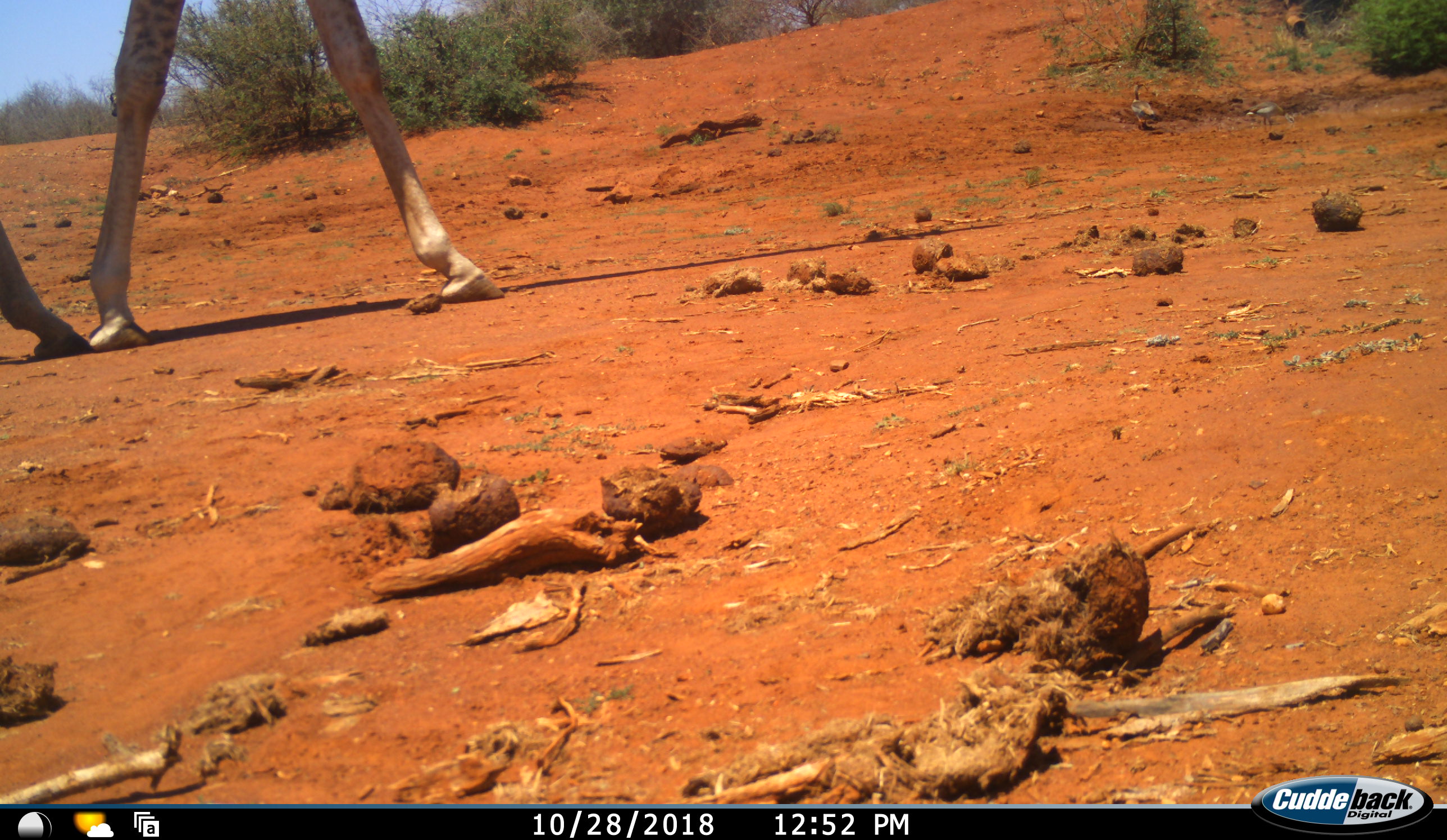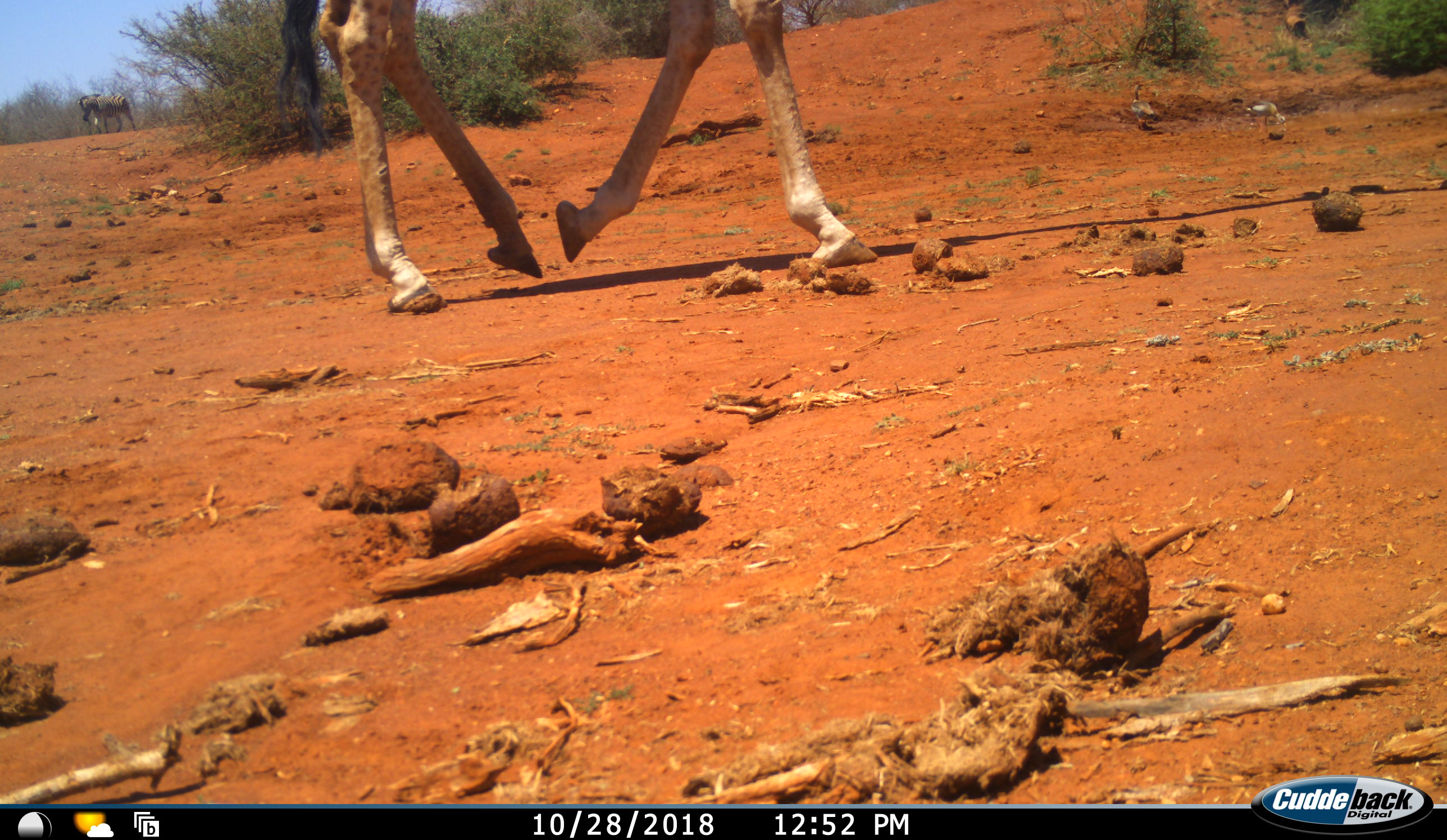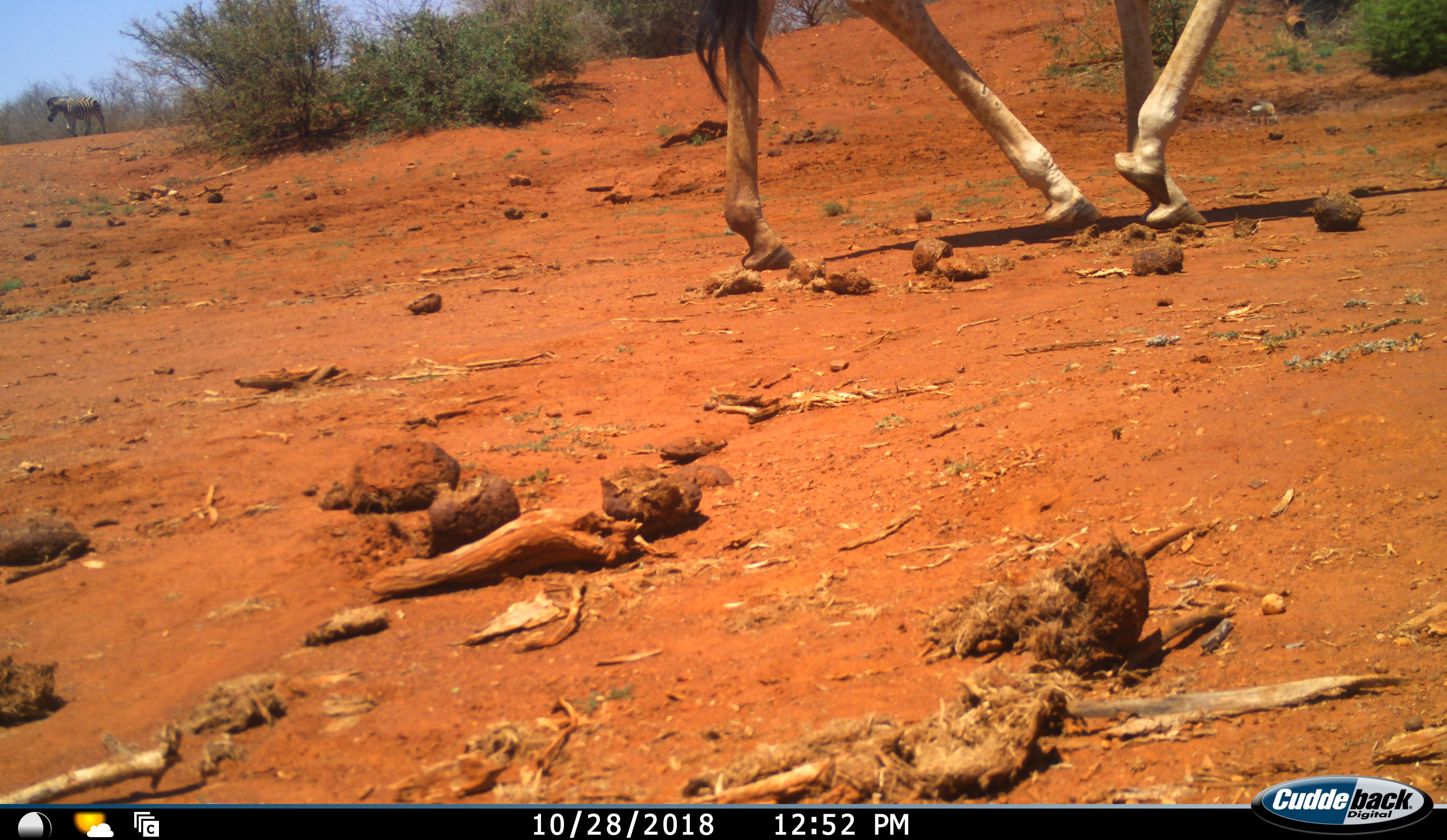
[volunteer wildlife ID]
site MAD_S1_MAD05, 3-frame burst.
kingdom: Animalia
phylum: Chordata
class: Mammalia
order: Artiodactyla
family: Giraffidae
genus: Giraffa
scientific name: Giraffa camelopardalis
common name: giraffe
Giraffe (Giraffa camelopardalis), count 1. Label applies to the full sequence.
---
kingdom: Animalia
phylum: Chordata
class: Mammalia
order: Perissodactyla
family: Equidae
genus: Equus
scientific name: Equus quagga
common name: plains zebra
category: zebraplains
Zebraplains (plains zebra) (Equus quagga), count 1. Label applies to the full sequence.